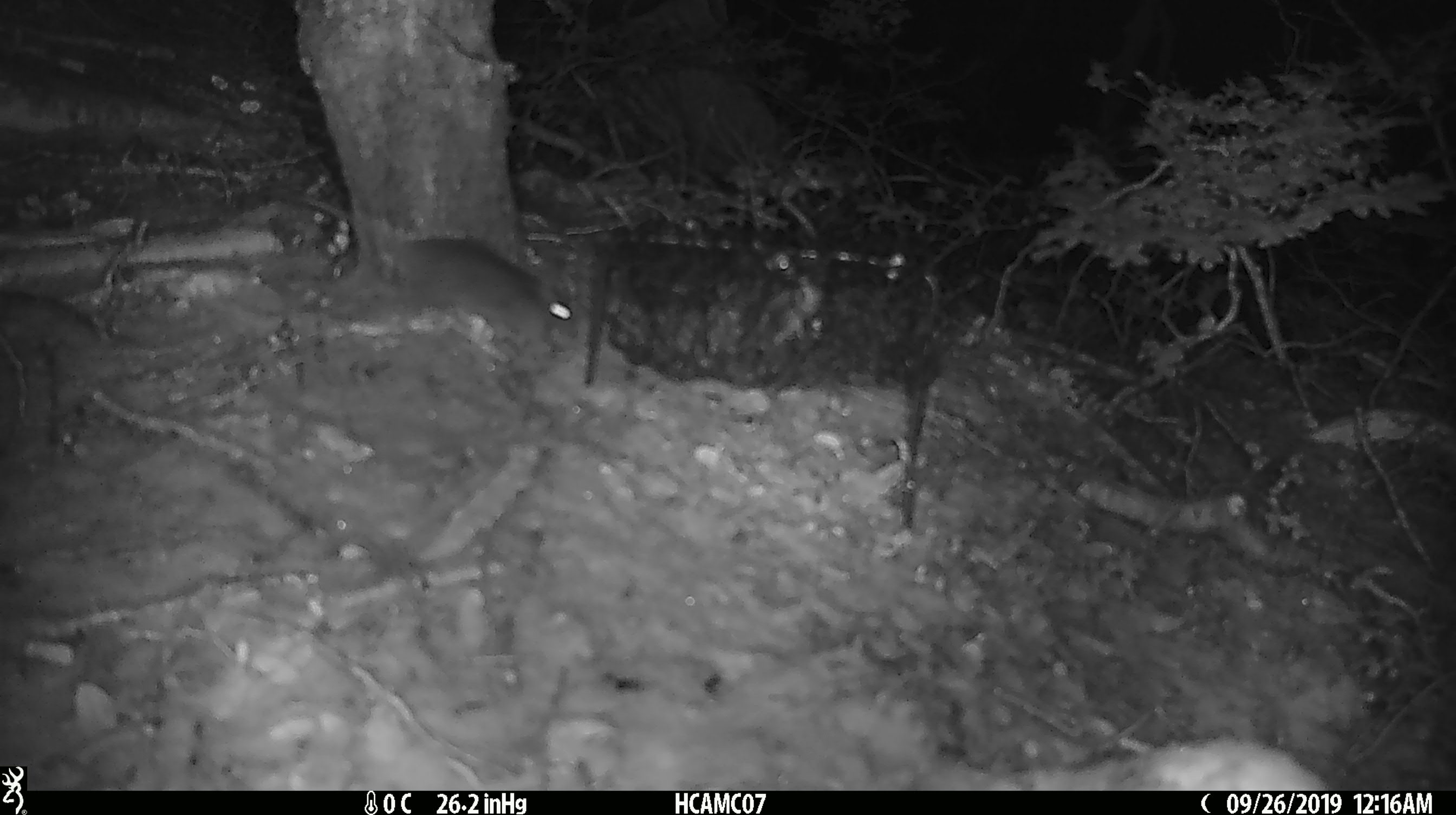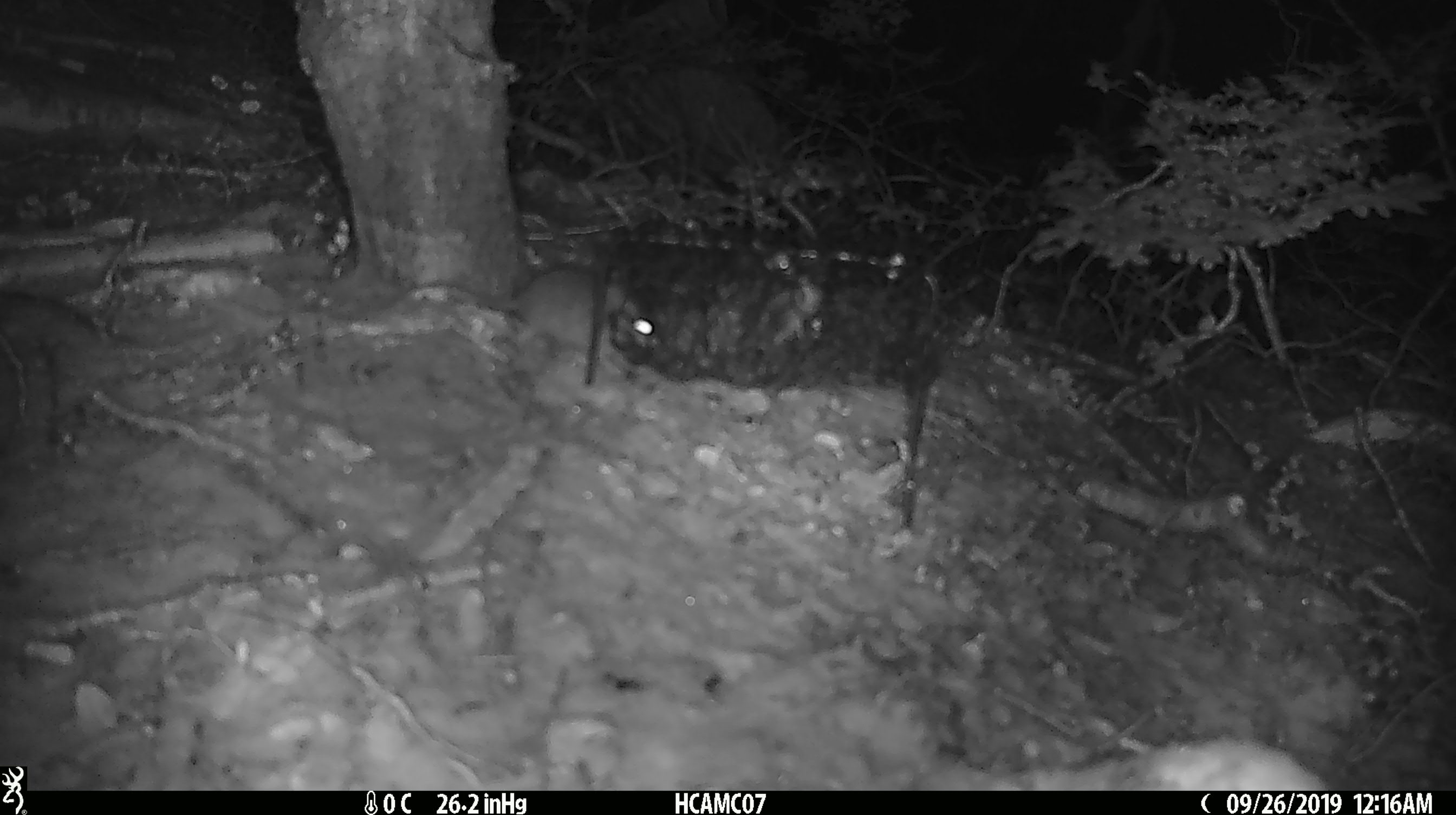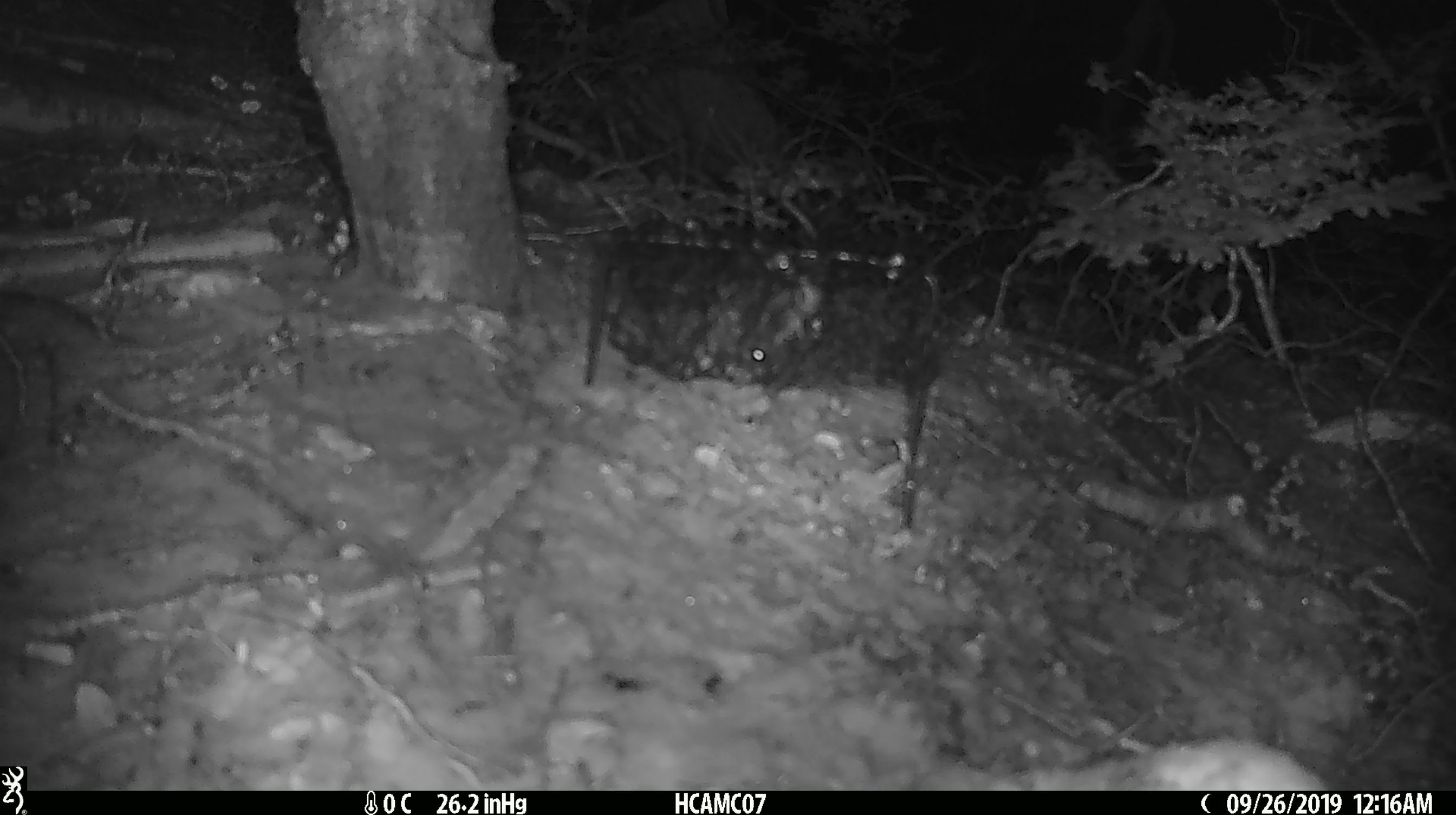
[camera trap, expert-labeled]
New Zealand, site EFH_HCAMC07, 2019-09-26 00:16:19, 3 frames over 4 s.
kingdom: Animalia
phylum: Chordata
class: Mammalia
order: Rodentia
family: Muridae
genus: Mus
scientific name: Mus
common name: mouse